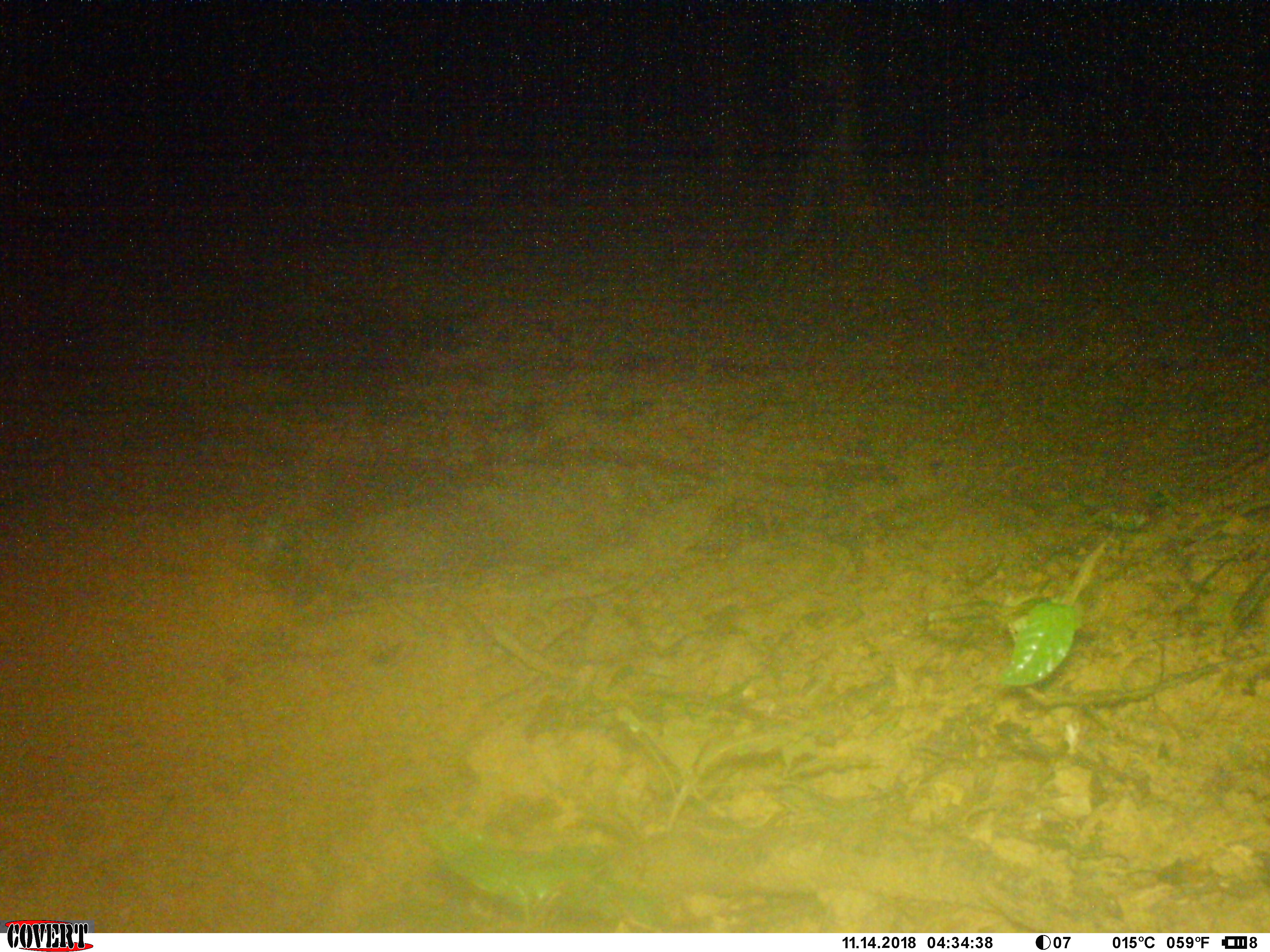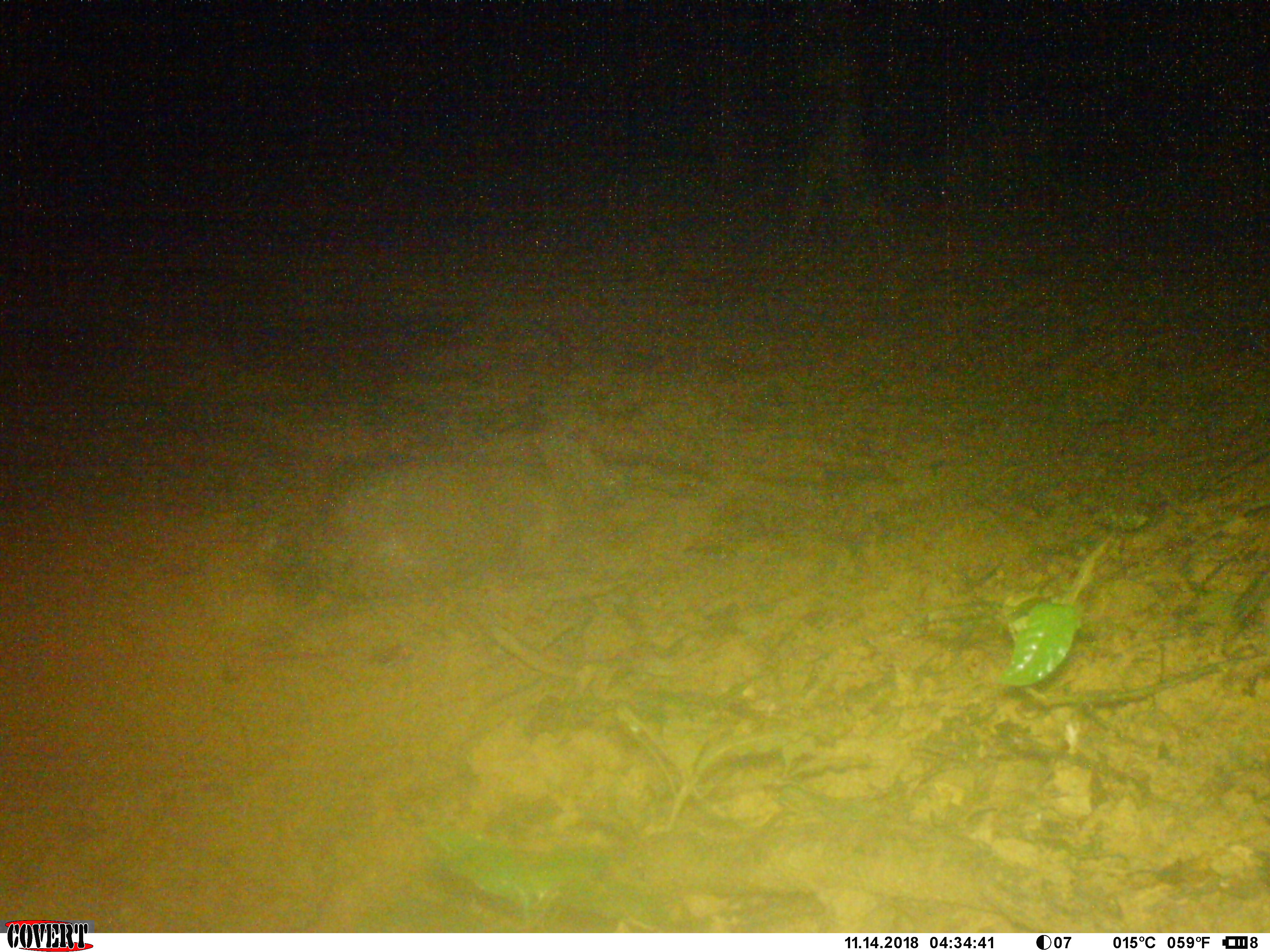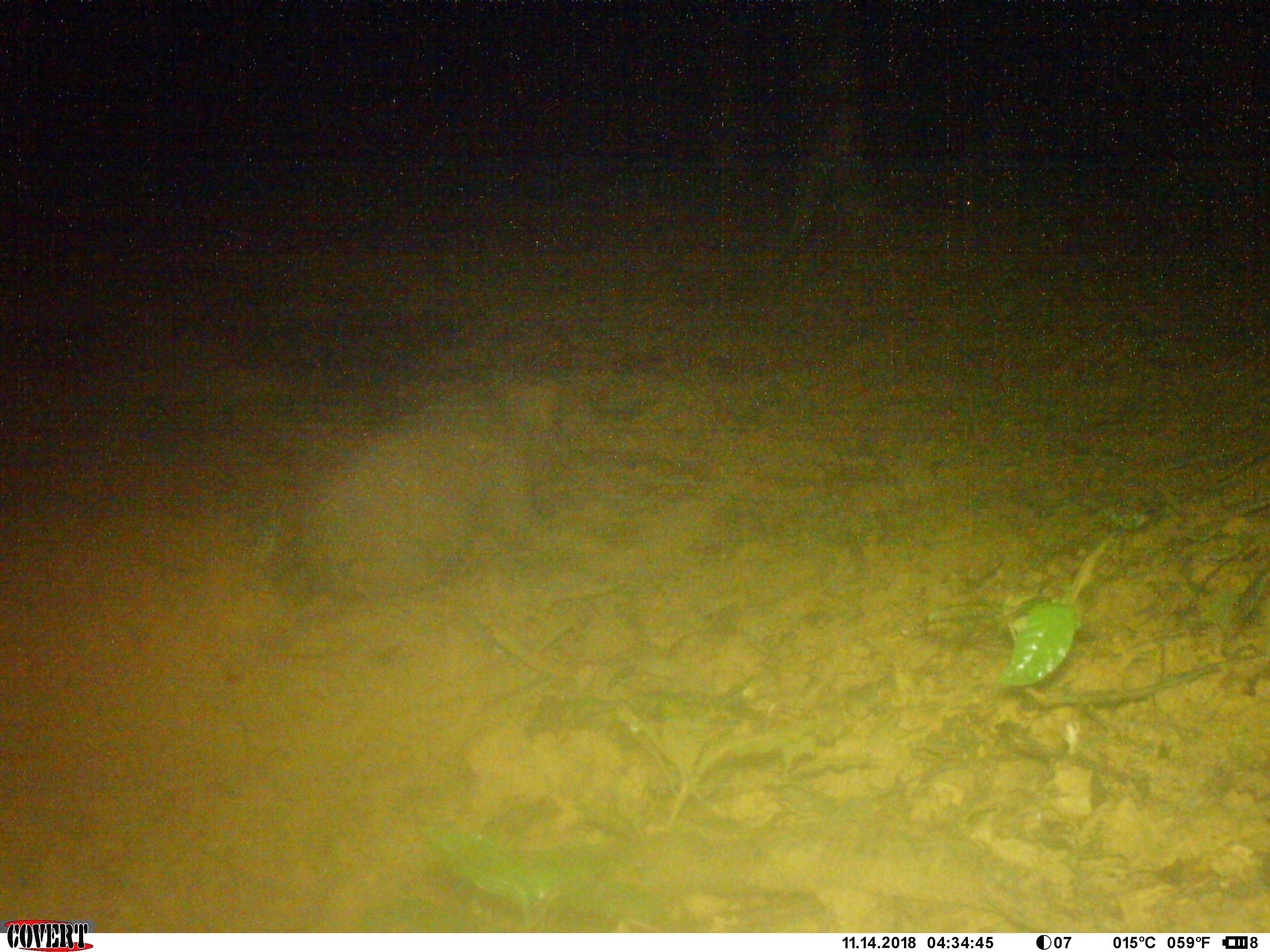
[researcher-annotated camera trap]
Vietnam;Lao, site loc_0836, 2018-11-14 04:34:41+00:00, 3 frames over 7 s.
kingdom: Animalia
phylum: Chordata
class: Mammalia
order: Artiodactyla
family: Suidae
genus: Sus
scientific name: Sus scrofa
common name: eurasian wild pig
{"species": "eurasian wild pig (Sus scrofa)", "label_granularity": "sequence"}